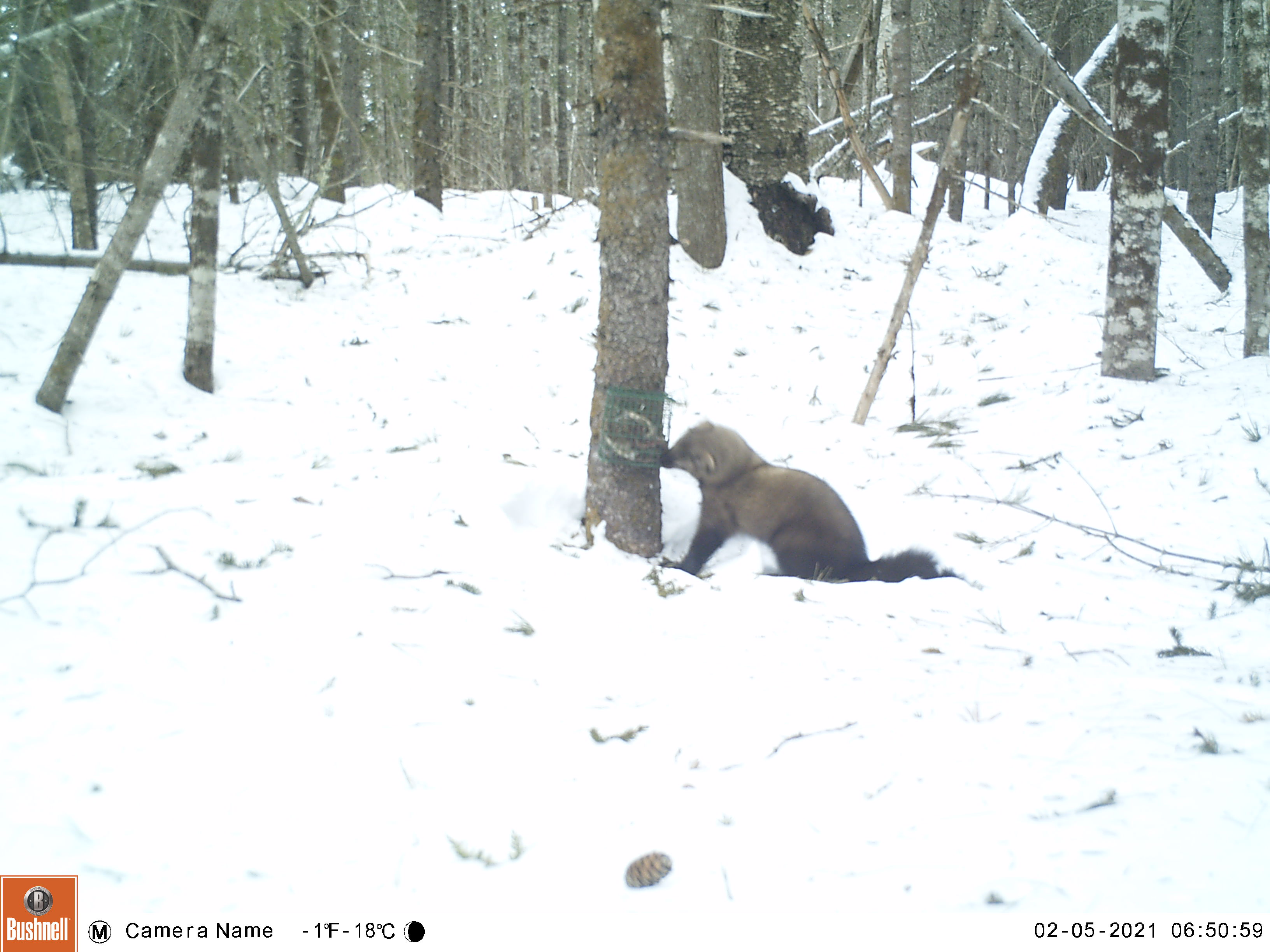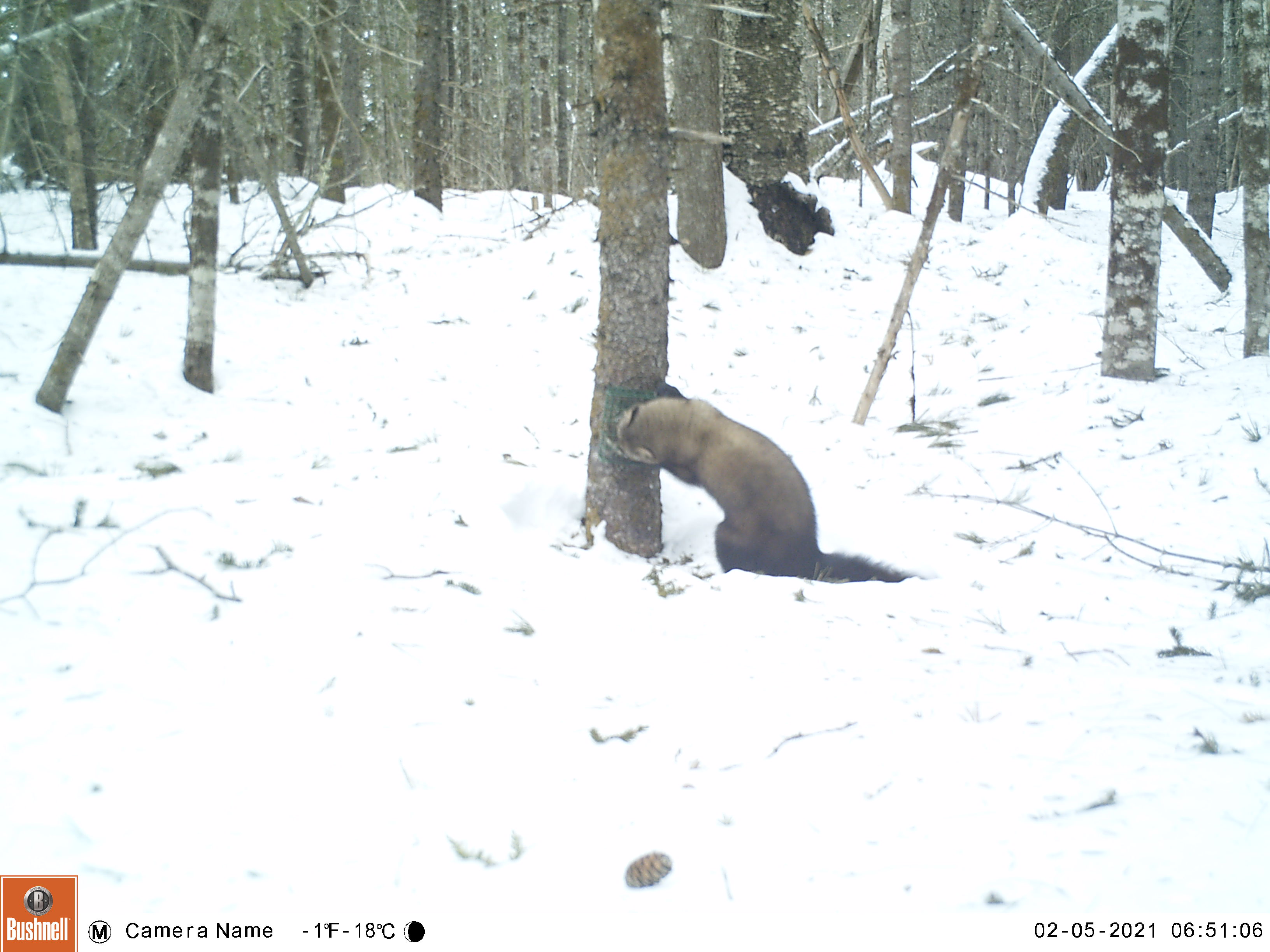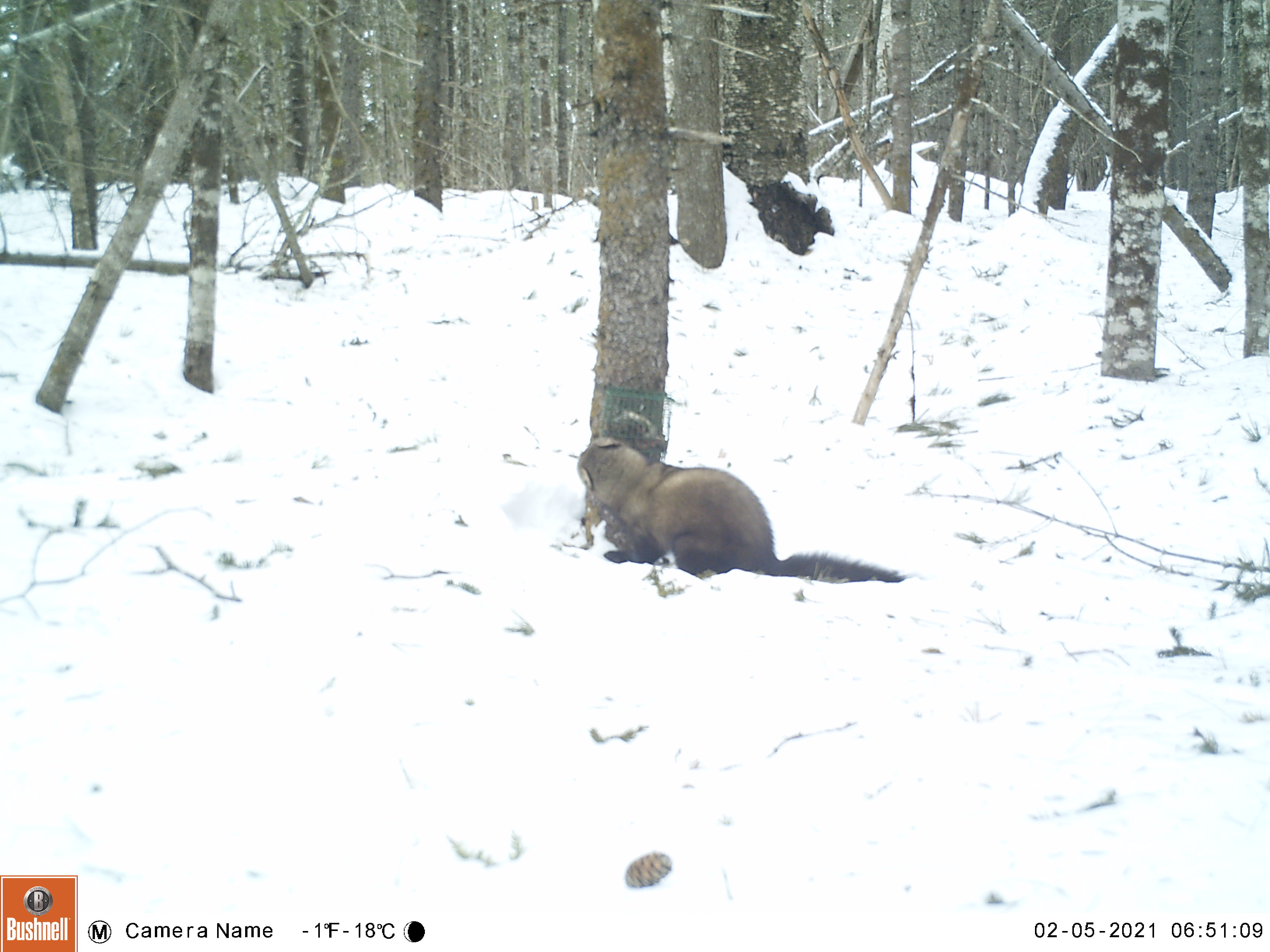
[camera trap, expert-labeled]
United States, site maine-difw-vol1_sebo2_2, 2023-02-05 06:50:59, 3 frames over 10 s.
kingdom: Animalia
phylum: Chordata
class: Mammalia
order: Carnivora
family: Mustelidae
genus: Pekania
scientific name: Pekania pennanti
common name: fisher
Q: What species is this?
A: Fisher (Pekania pennanti).